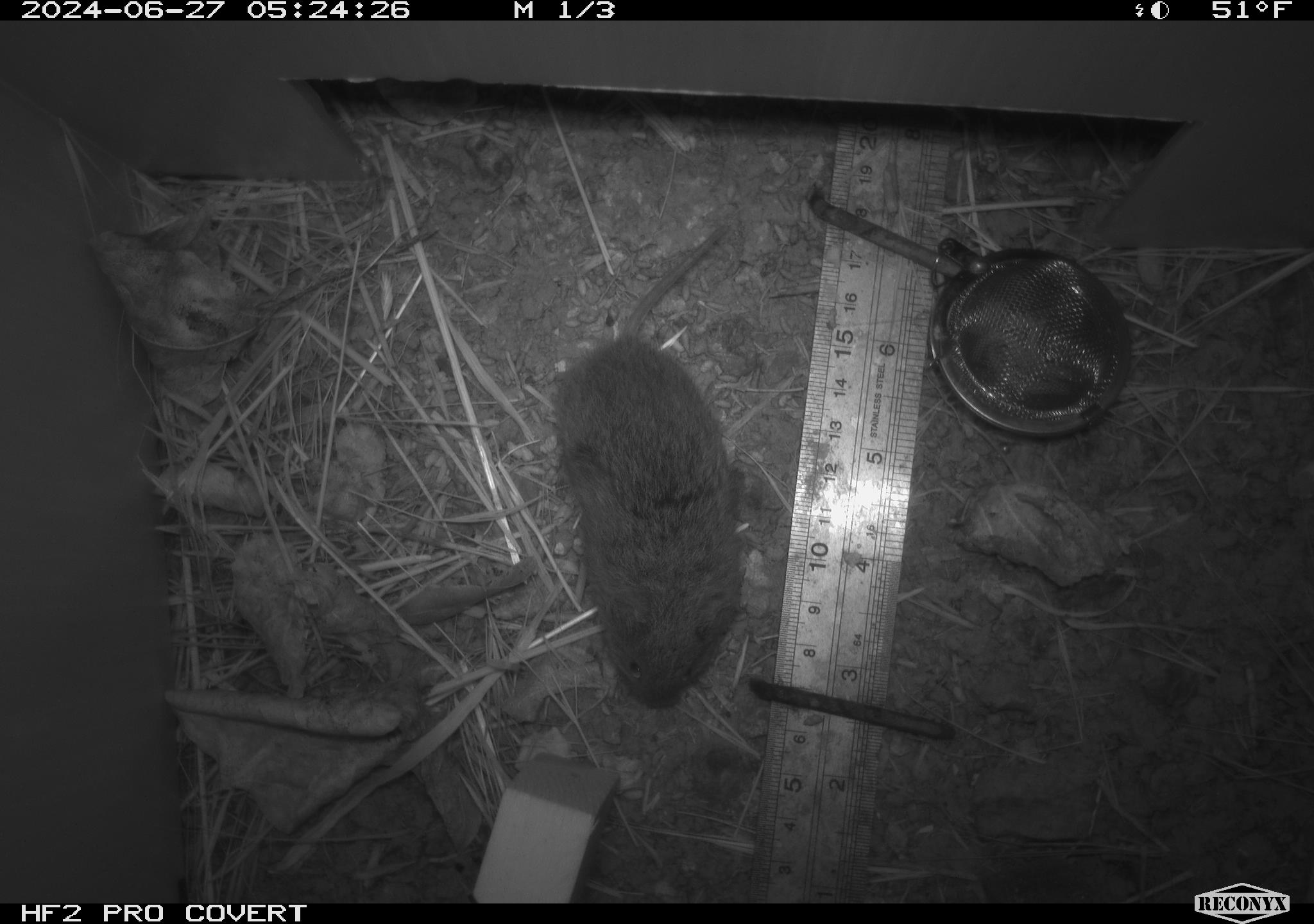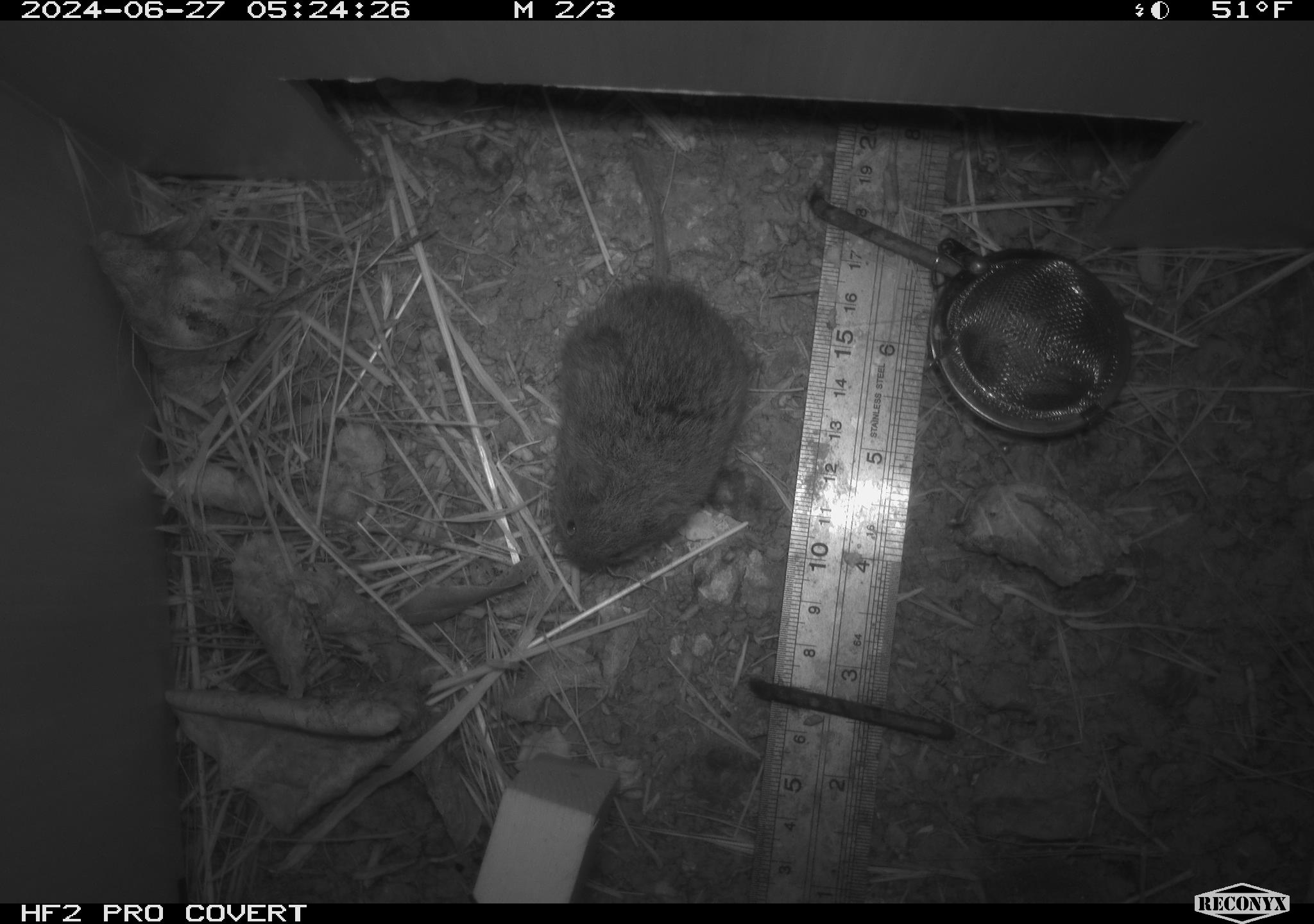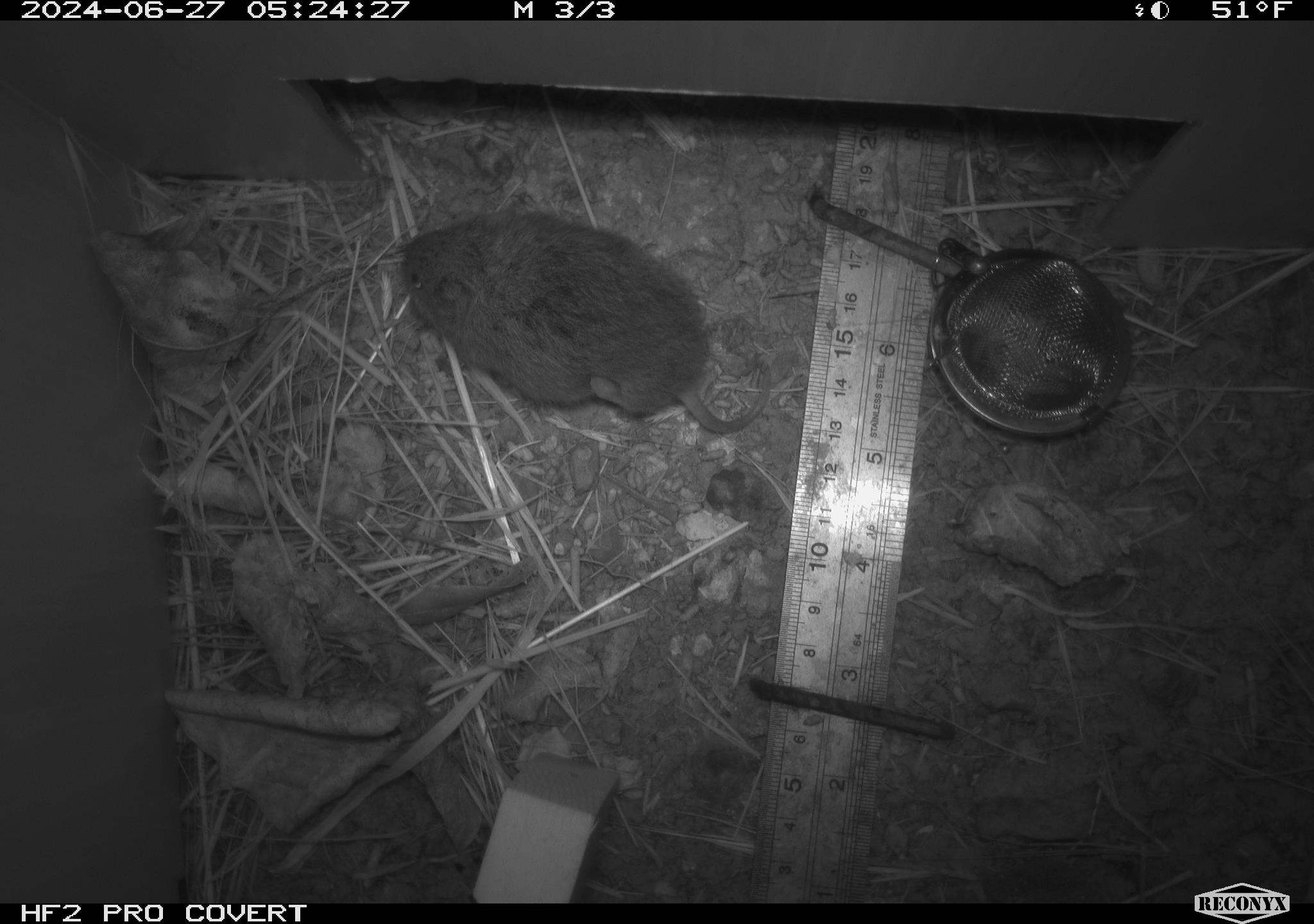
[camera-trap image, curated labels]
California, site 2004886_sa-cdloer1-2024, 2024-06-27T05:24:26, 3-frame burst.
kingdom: Animalia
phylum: Chordata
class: Mammalia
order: Rodentia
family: Cricetidae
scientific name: Arvicolinae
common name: voles, lemmings, and muskrats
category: arvicolinae subfamily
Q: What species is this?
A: Arvicolinae subfamily (voles, lemmings, and muskrats) (Arvicolinae).